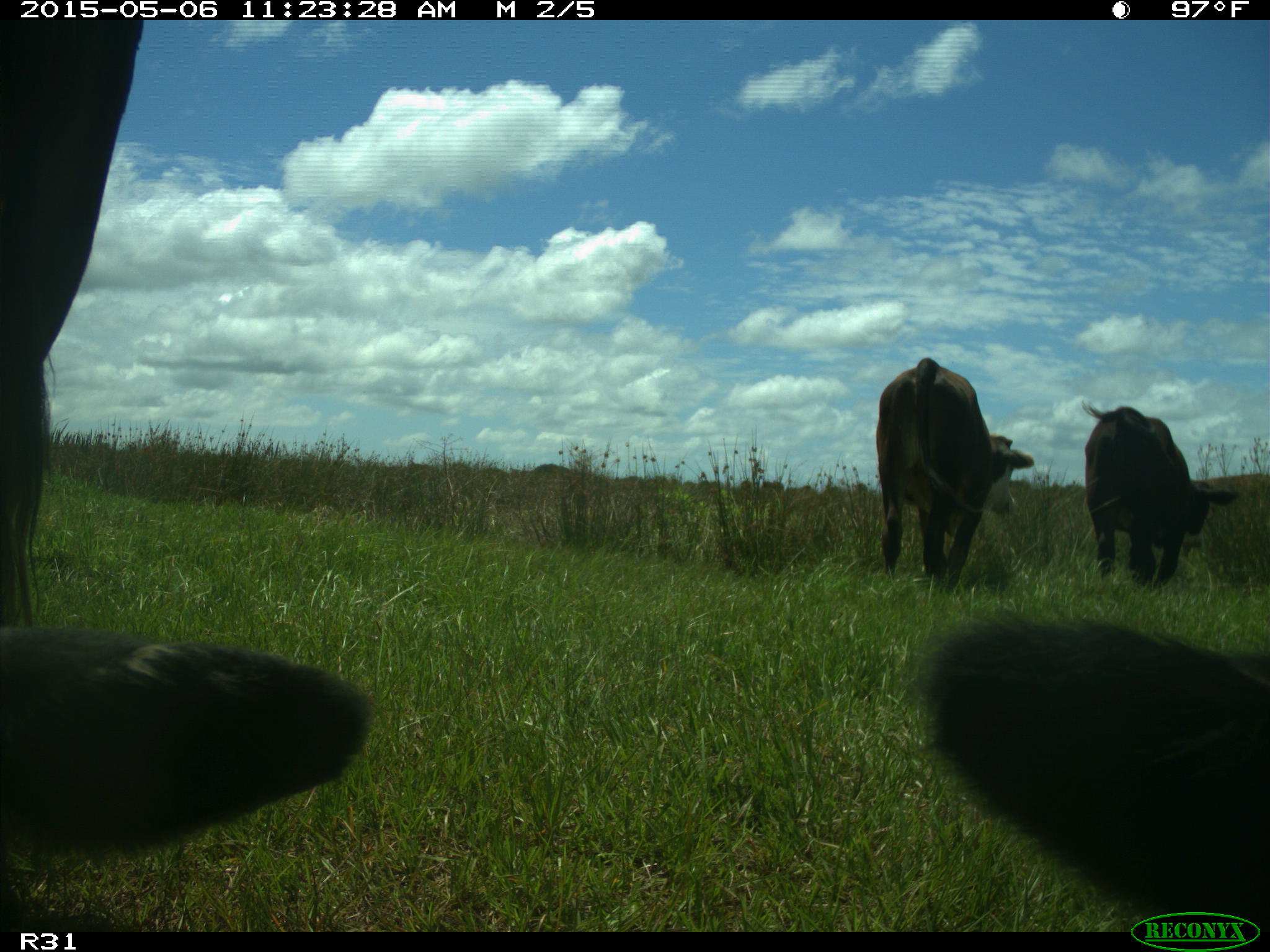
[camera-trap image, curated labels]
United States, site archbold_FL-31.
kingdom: Animalia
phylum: Chordata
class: Mammalia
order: Artiodactyla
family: Bovidae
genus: Bos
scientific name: Bos taurus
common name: domestic cow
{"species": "Bos taurus (domestic cow)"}